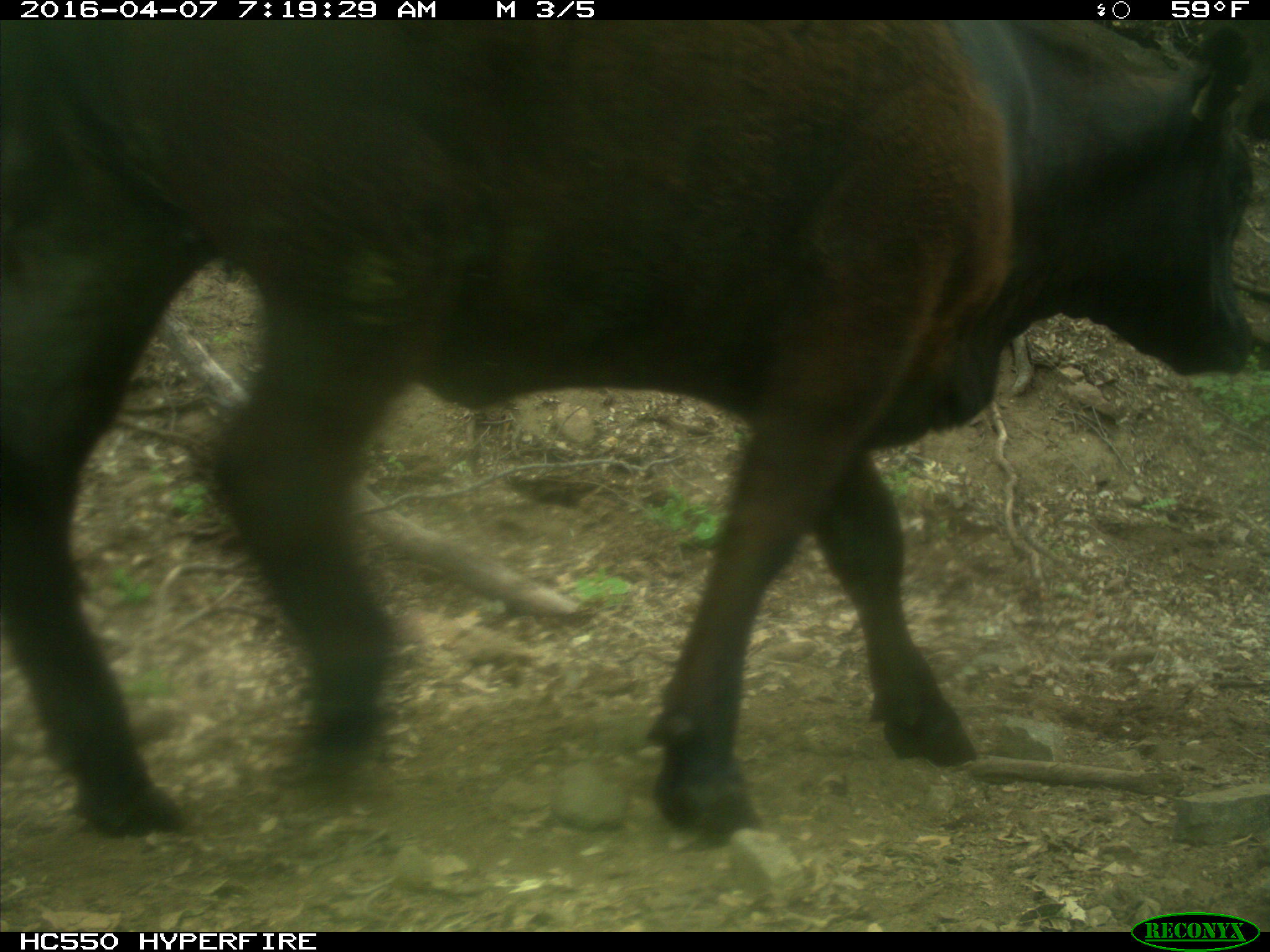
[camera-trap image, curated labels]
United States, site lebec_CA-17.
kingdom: Animalia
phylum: Chordata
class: Mammalia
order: Artiodactyla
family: Bovidae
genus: Bos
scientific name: Bos taurus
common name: domestic cow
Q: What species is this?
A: Bos taurus (domestic cow).